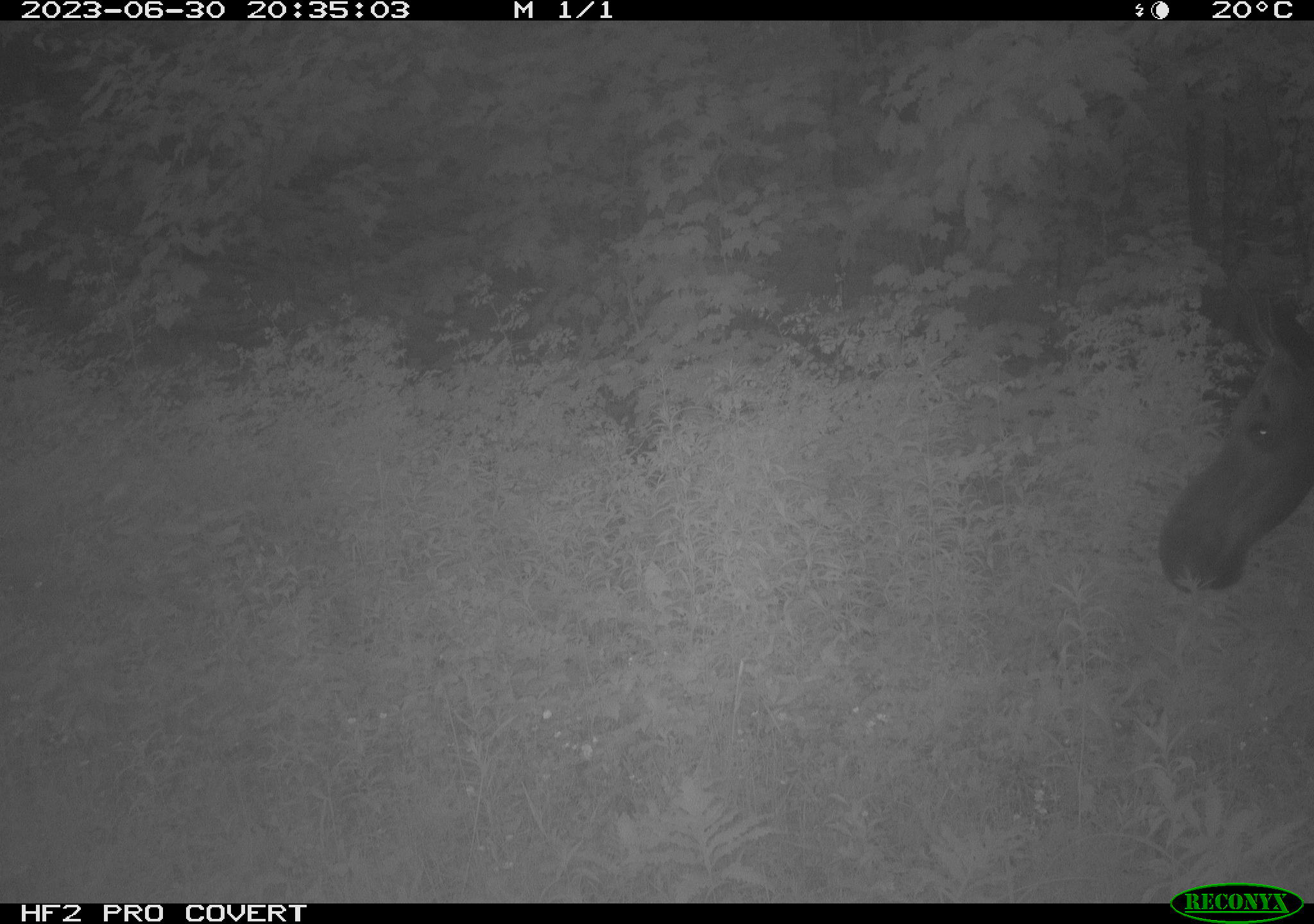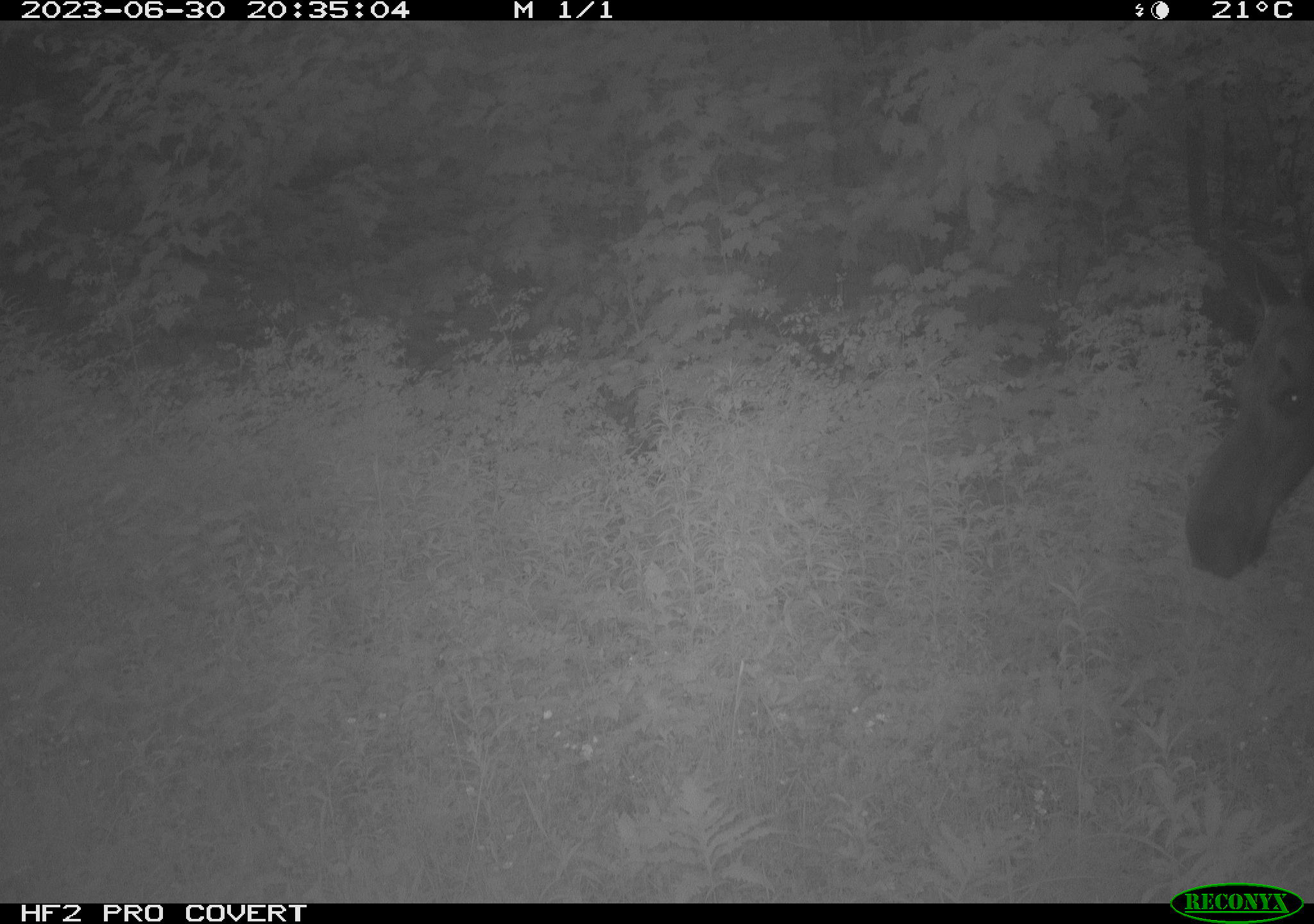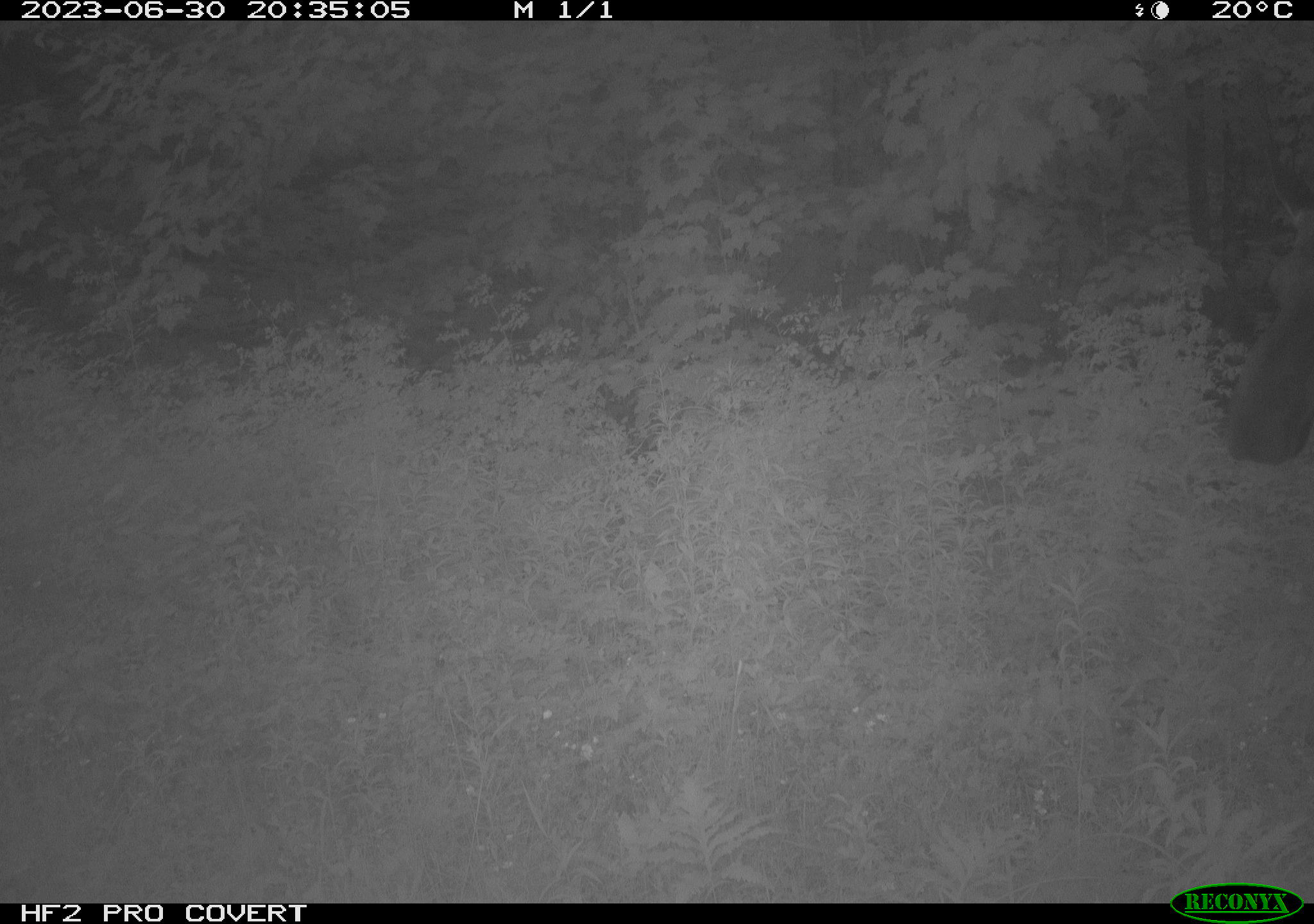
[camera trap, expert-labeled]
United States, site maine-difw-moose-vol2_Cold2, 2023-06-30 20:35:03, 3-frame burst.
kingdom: Animalia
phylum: Chordata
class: Mammalia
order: Artiodactyla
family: Cervidae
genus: Alces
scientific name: Alces alces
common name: moose